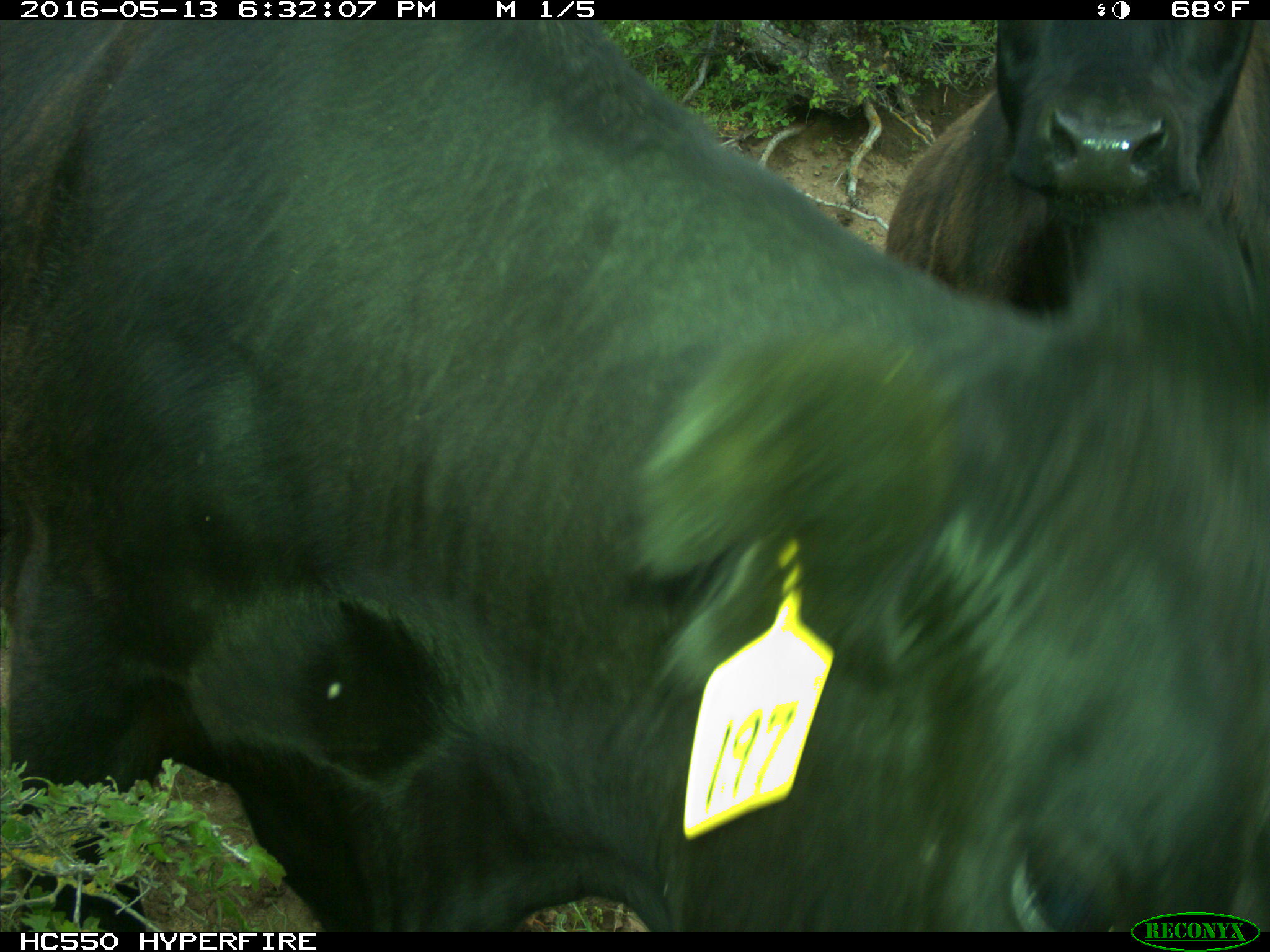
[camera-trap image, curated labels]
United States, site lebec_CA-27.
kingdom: Animalia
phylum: Chordata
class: Mammalia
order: Artiodactyla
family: Bovidae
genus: Bos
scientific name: Bos taurus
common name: domestic cow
Bos taurus (domestic cow).